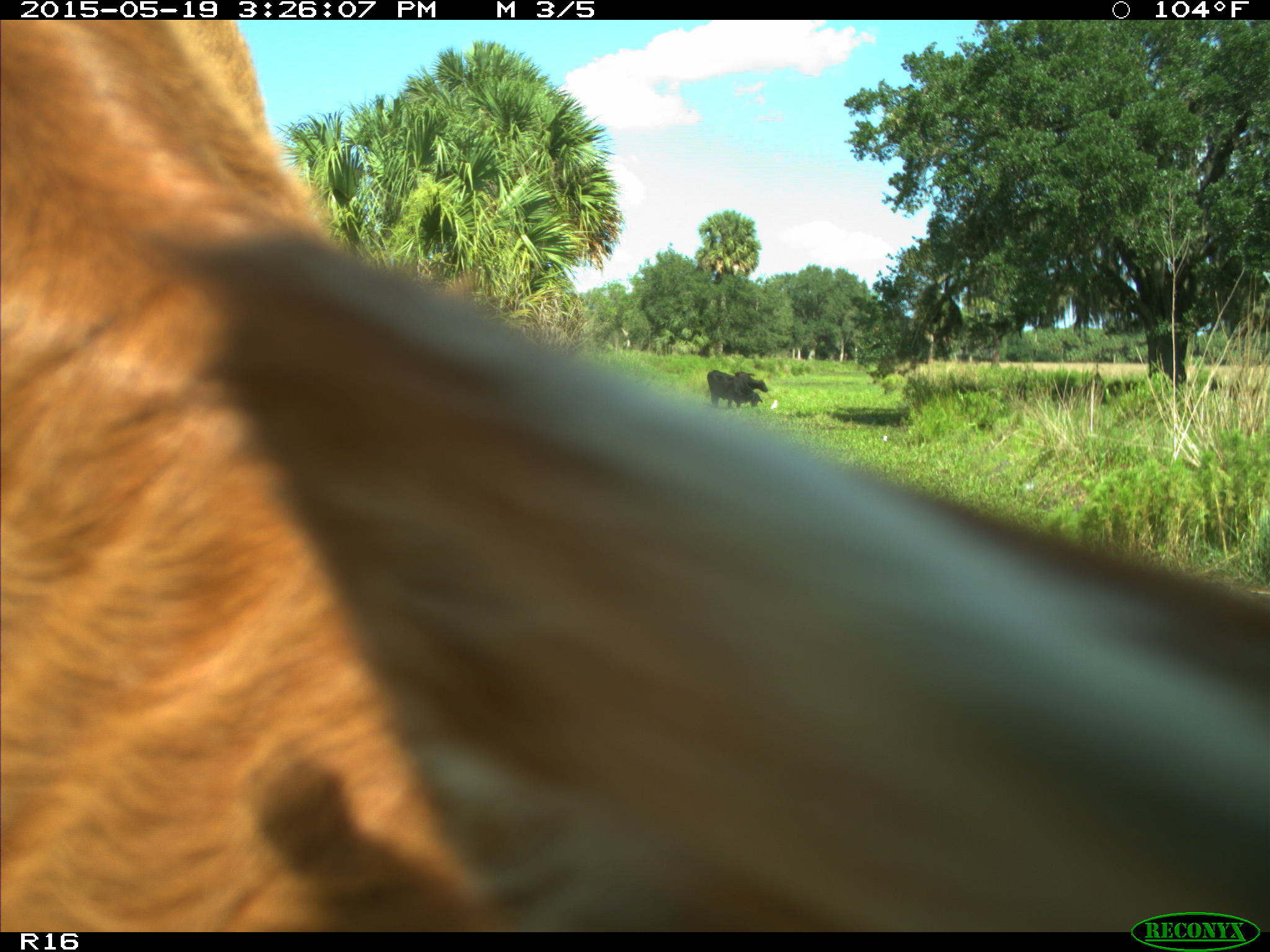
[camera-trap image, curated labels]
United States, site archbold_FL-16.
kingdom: Animalia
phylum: Chordata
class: Mammalia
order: Artiodactyla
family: Bovidae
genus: Bos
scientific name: Bos taurus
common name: domestic cow